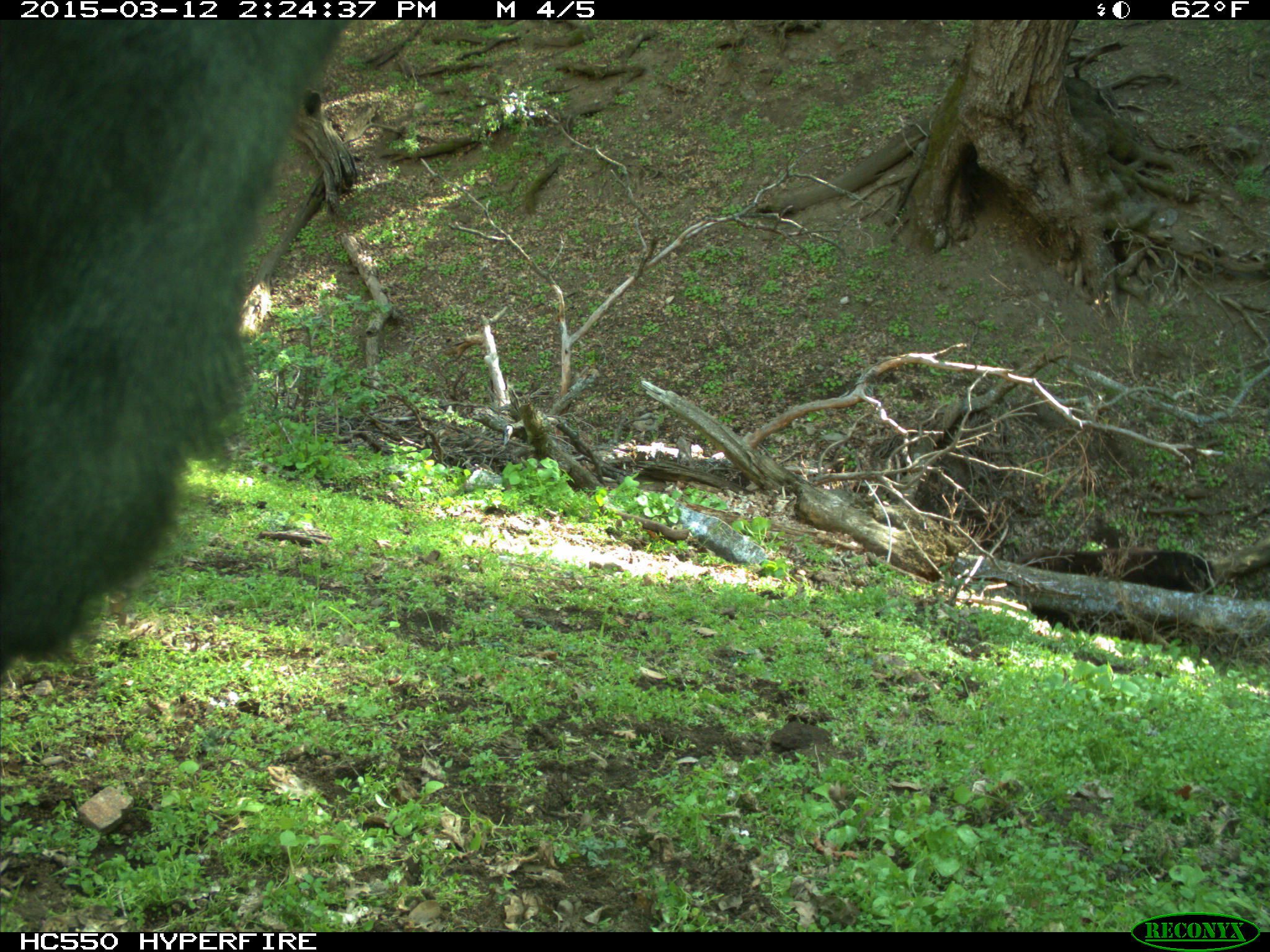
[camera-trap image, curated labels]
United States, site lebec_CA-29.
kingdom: Animalia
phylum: Chordata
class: Mammalia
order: Artiodactyla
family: Bovidae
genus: Bos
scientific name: Bos taurus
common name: domestic cow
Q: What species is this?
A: Bos taurus (domestic cow).